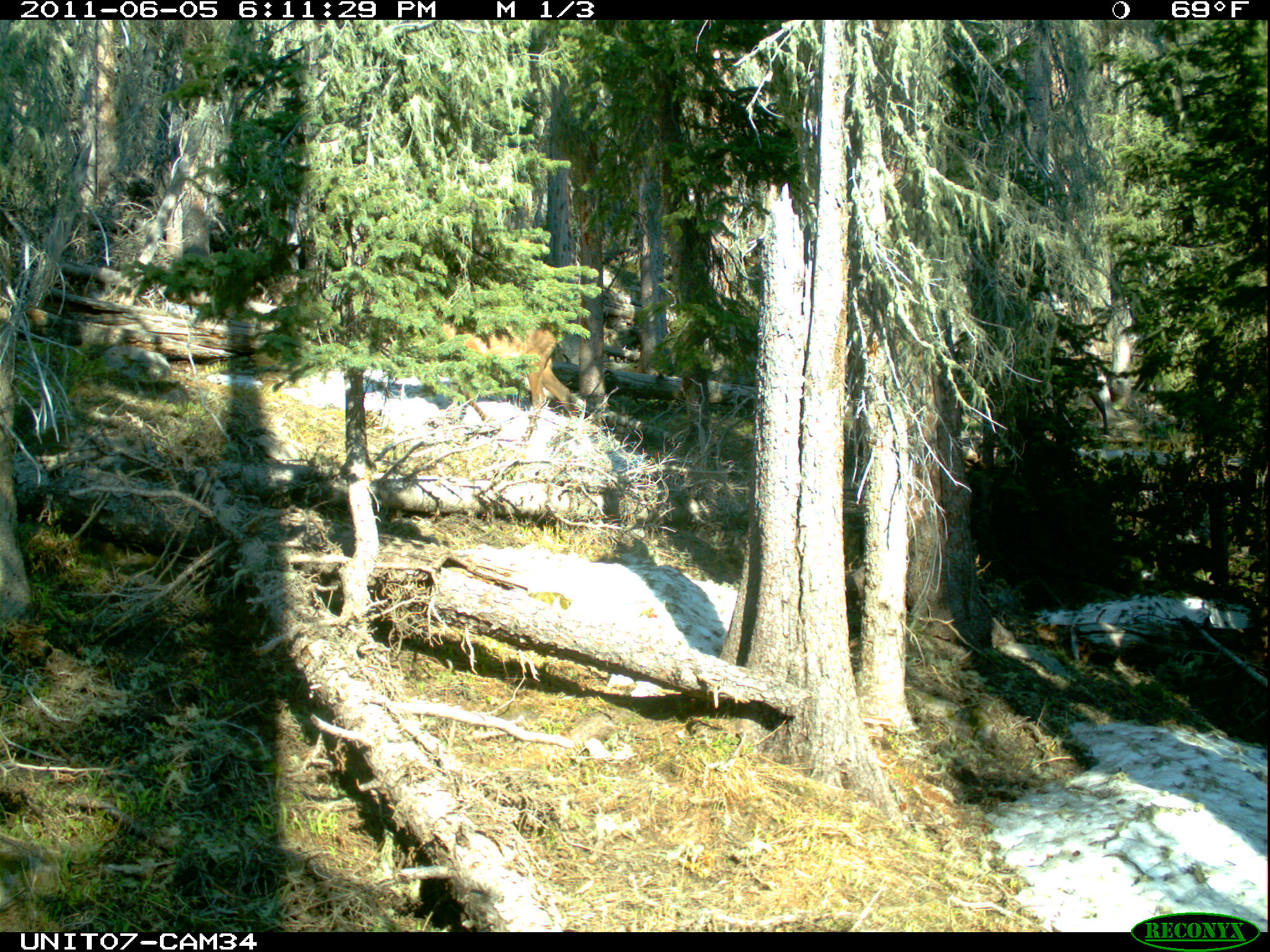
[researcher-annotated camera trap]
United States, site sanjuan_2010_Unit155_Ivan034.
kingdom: Animalia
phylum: Chordata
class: Mammalia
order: Artiodactyla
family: Cervidae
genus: Cervus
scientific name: Cervus elaphus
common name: red deer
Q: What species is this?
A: Cervus elaphus (red deer).